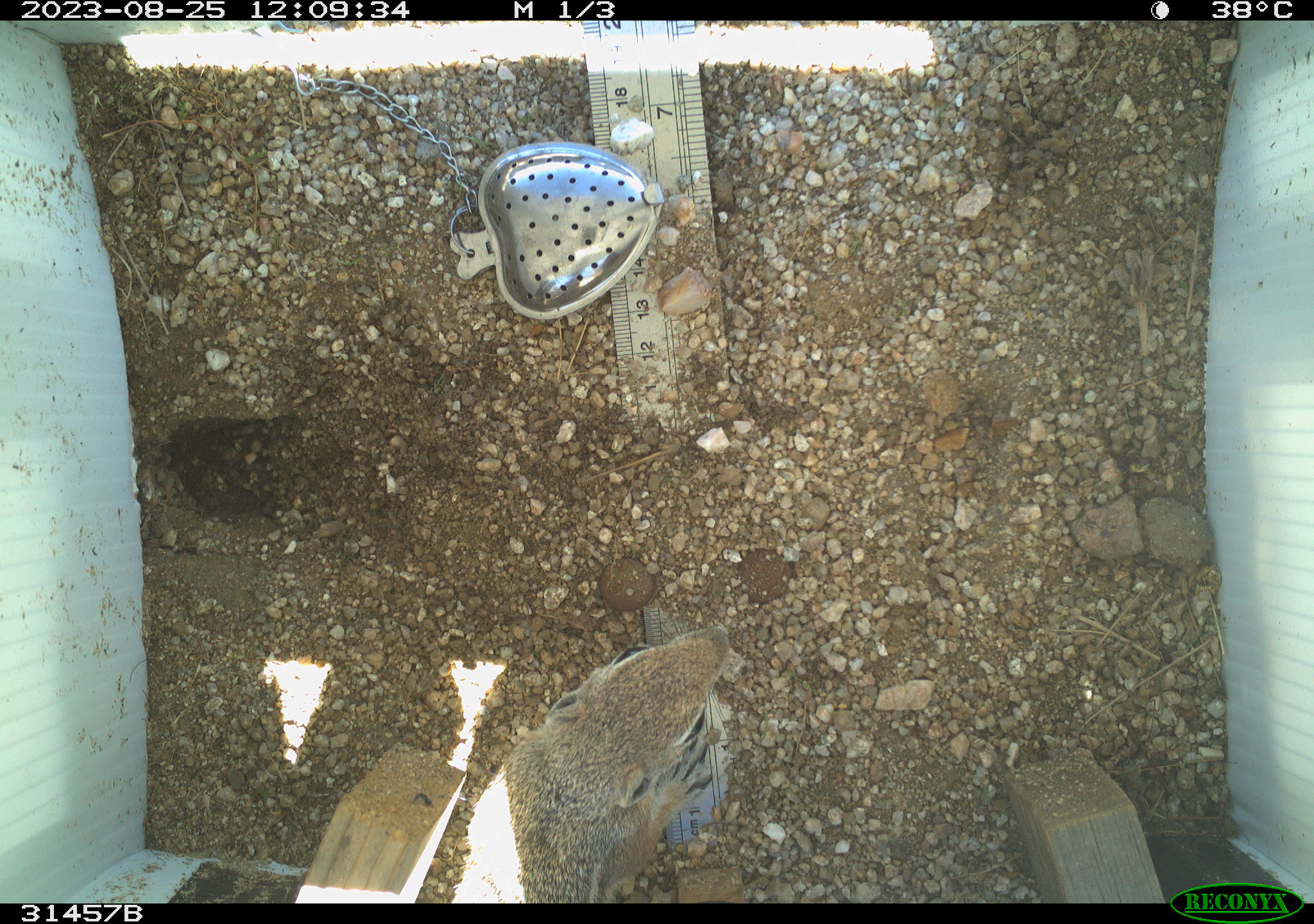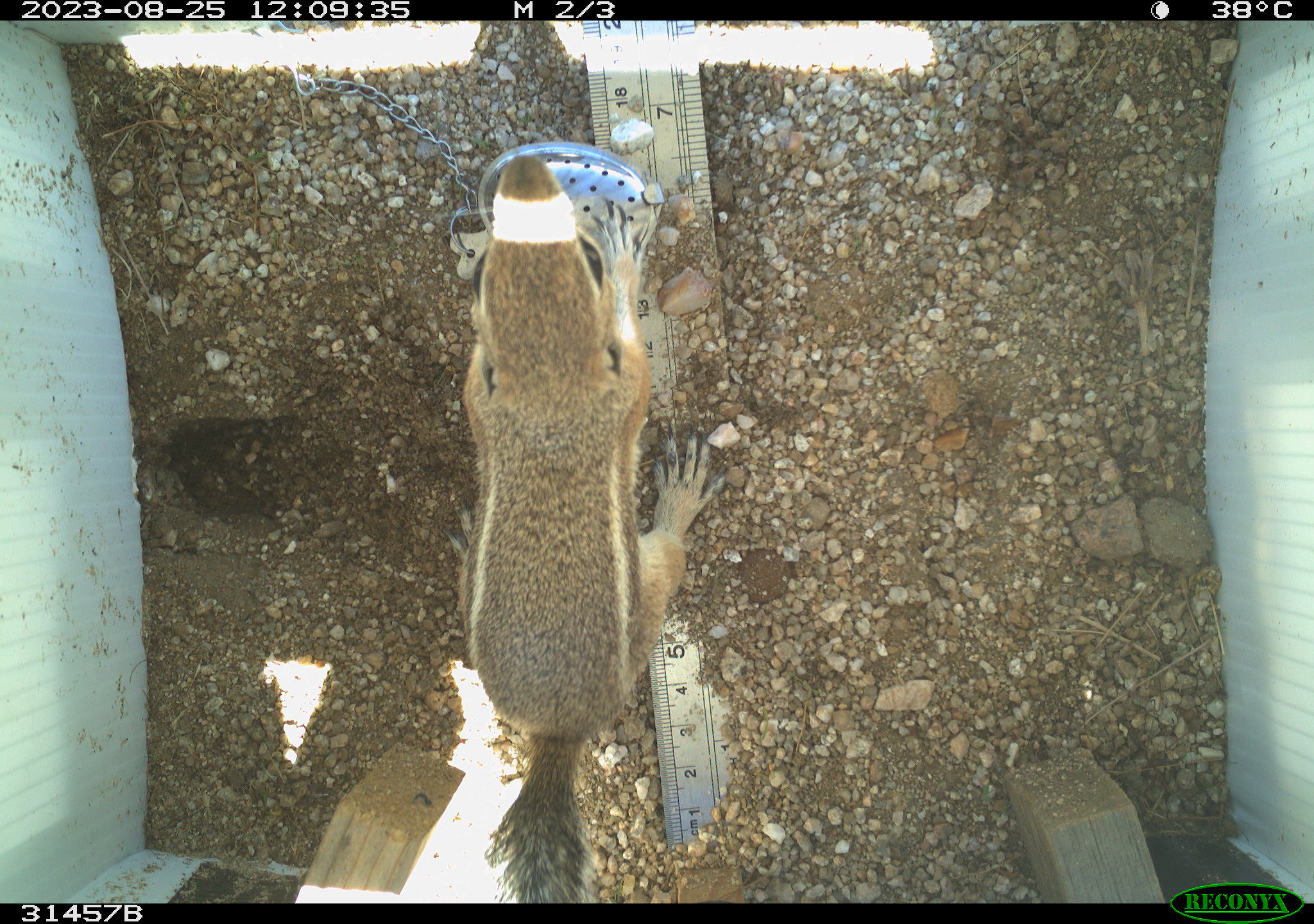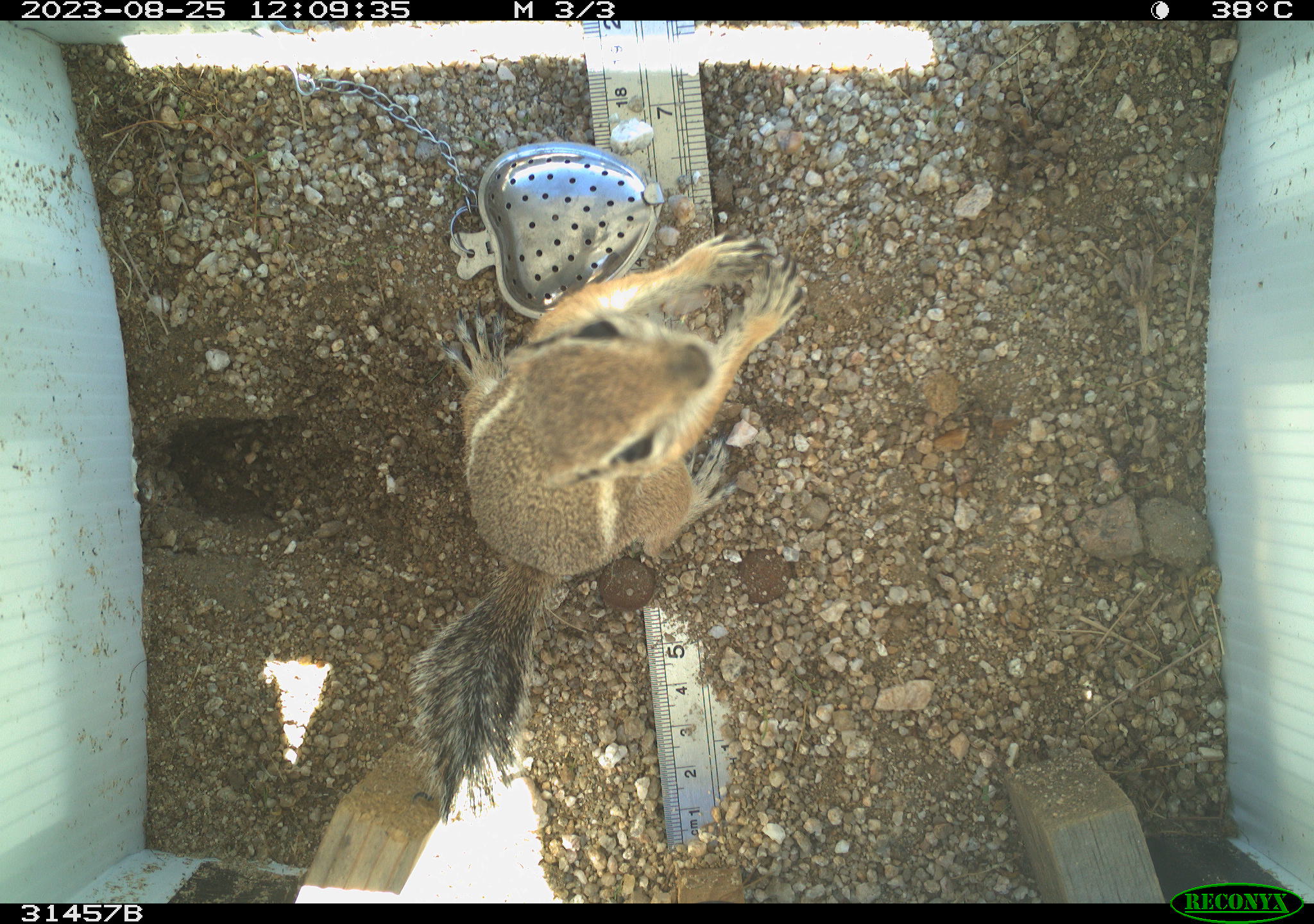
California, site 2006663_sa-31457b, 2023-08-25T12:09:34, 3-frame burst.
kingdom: Animalia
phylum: Chordata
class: Mammalia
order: Rodentia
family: Sciuridae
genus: Ammospermophilus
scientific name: Ammospermophilus leucurus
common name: white-tailed antelope squirrel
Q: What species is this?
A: White-tailed antelope squirrel (Ammospermophilus leucurus).